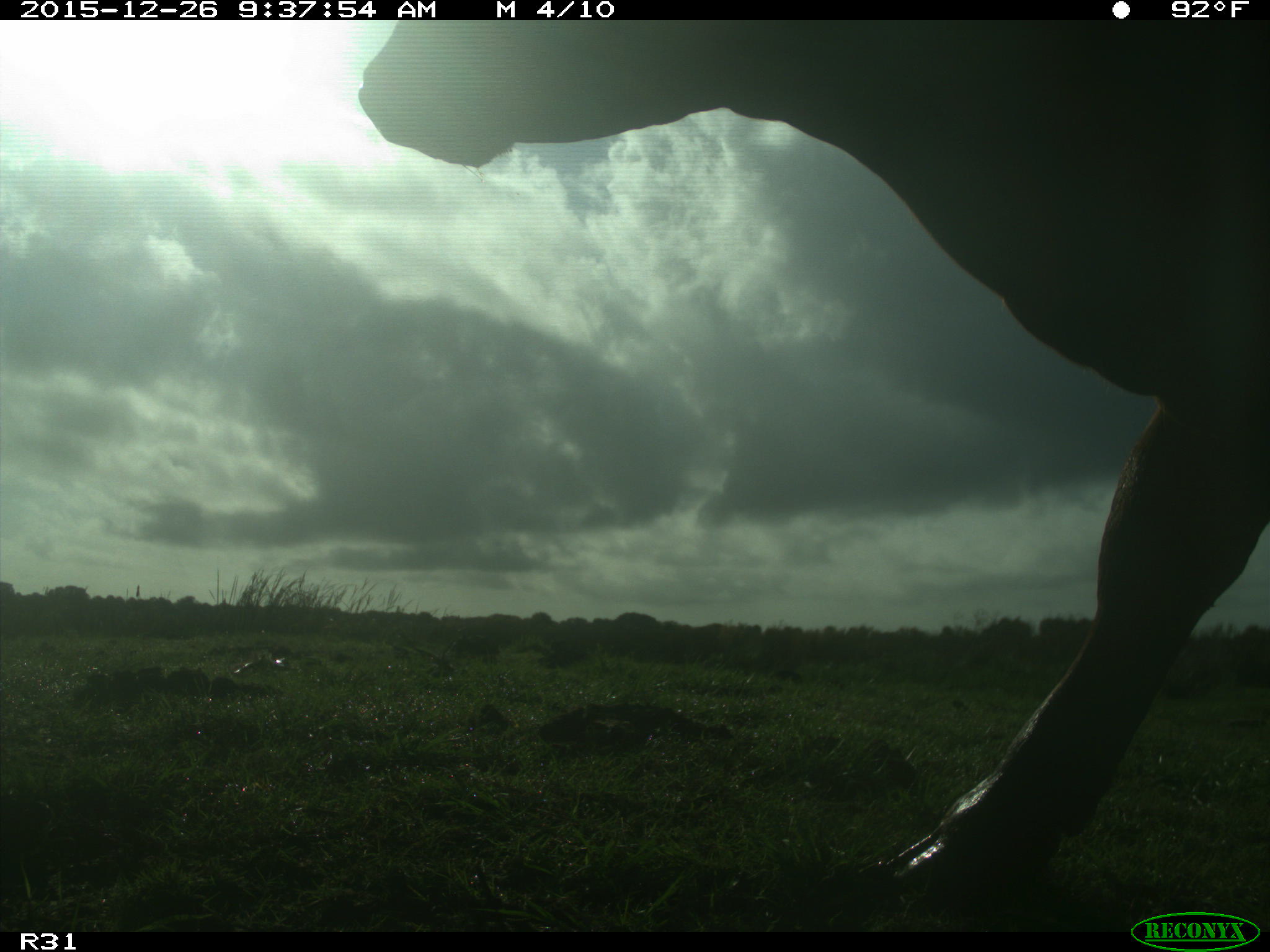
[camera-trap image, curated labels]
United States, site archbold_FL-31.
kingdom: Animalia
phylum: Chordata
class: Mammalia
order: Artiodactyla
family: Bovidae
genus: Bos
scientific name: Bos taurus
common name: domestic cow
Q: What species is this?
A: Bos taurus (domestic cow).